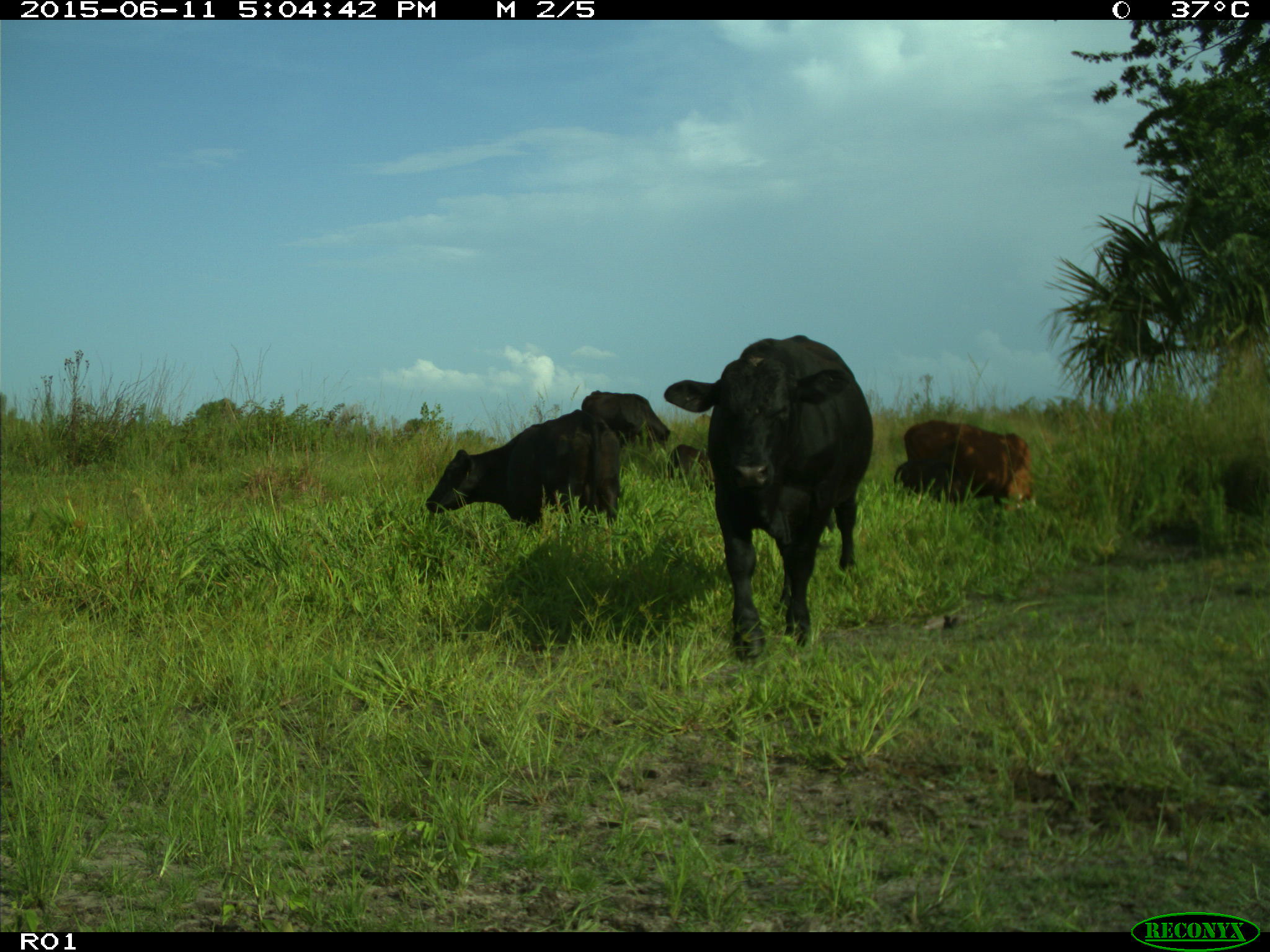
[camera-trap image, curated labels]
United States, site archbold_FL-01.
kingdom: Animalia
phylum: Chordata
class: Mammalia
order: Artiodactyla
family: Bovidae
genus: Bos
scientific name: Bos taurus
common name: domestic cow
Bos taurus (domestic cow).